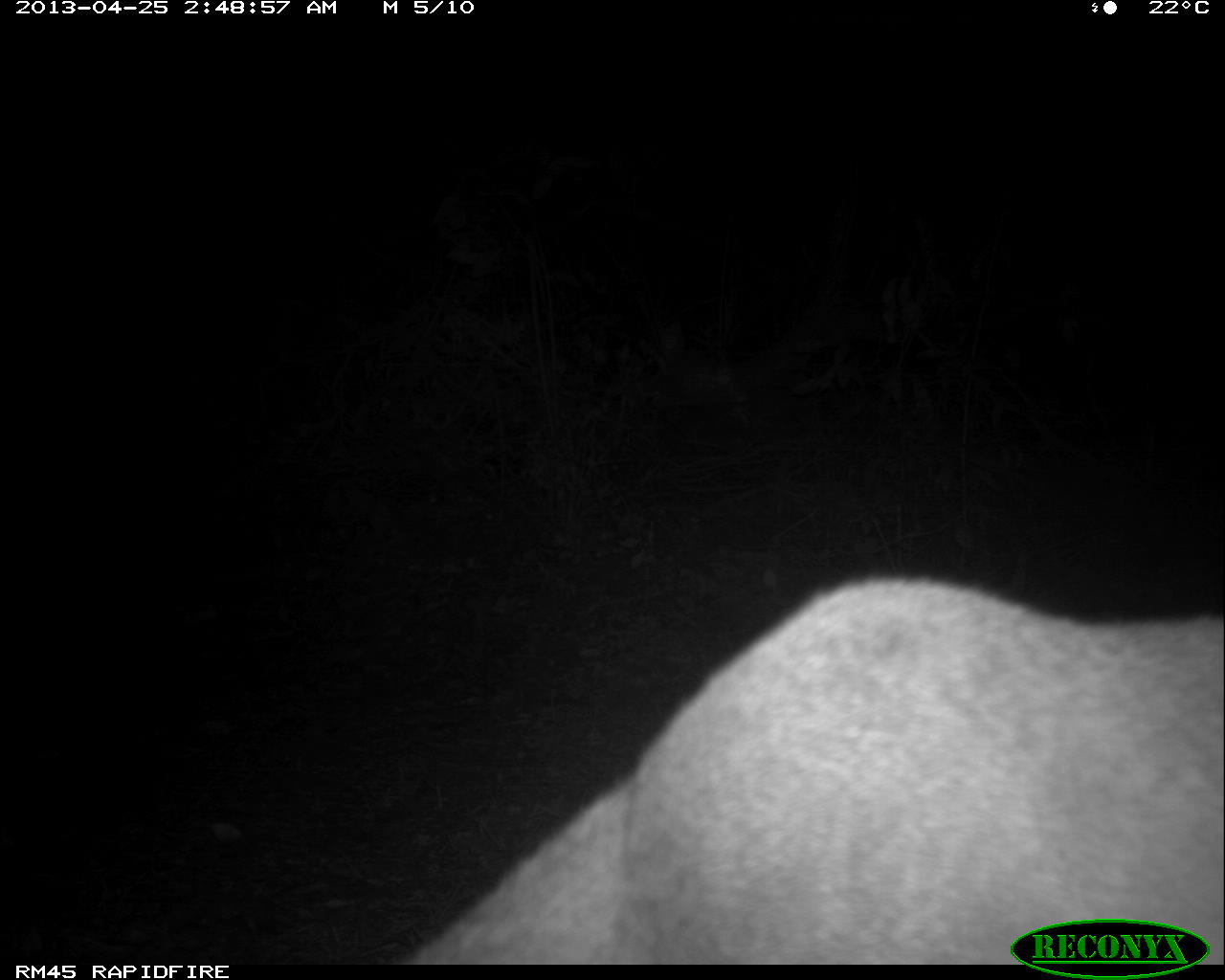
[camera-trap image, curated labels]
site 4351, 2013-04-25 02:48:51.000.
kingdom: Animalia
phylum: Chordata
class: Mammalia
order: Carnivora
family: Felidae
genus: Puma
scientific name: Puma concolor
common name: mountain lion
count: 2